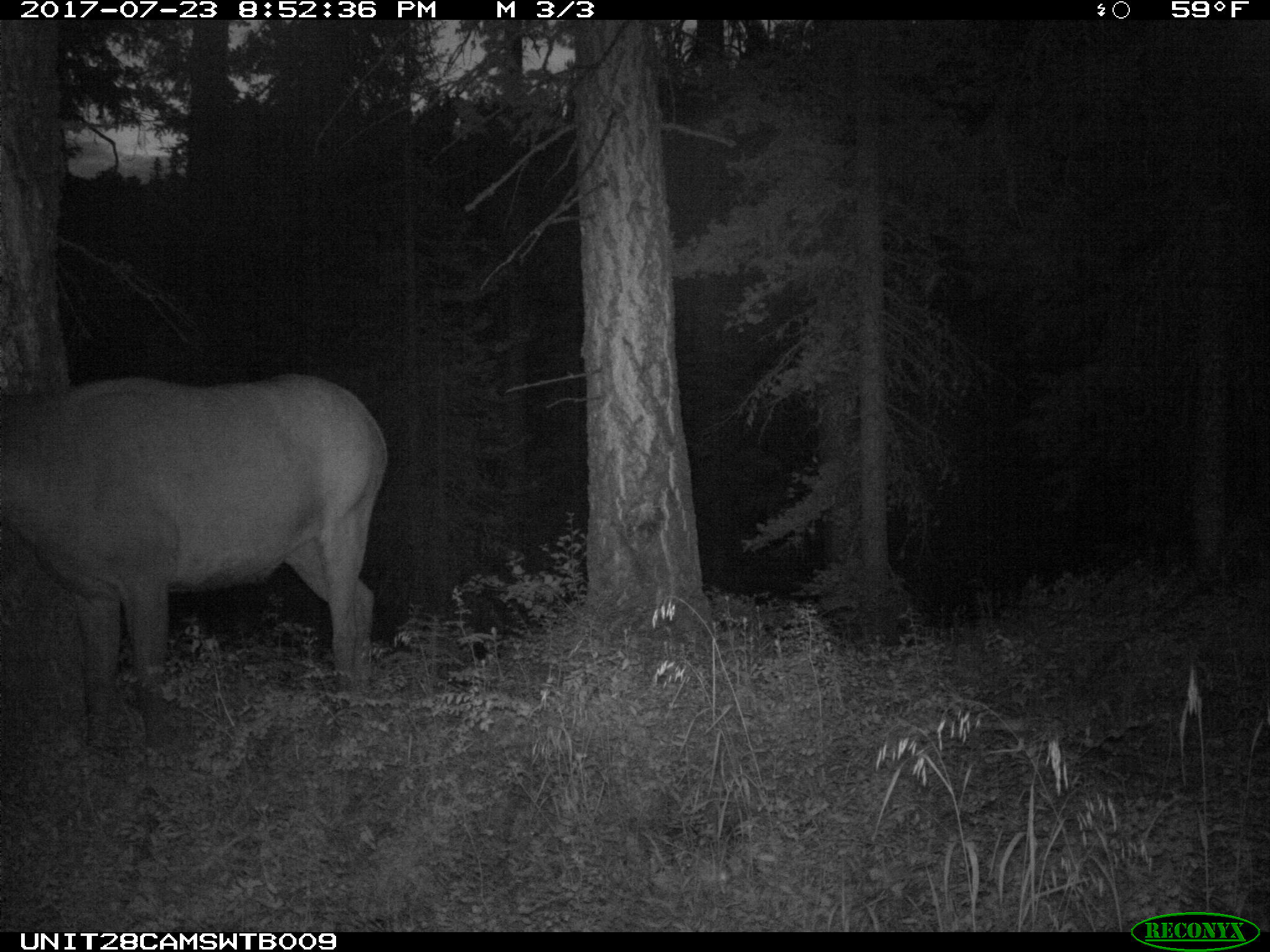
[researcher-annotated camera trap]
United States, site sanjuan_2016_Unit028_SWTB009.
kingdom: Animalia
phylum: Chordata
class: Mammalia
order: Artiodactyla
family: Cervidae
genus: Cervus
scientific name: Cervus elaphus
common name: red deer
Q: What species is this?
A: Cervus elaphus (red deer).